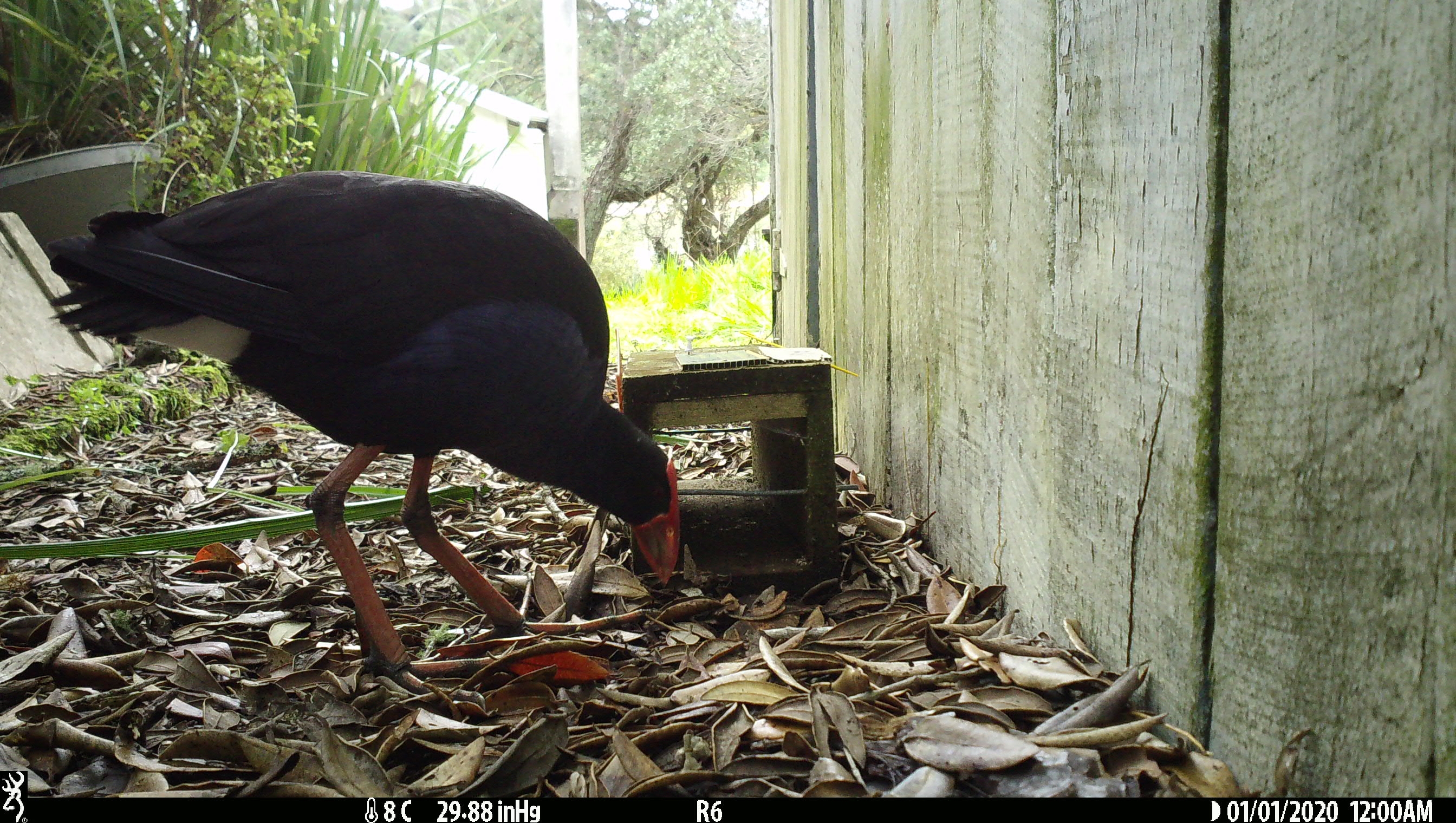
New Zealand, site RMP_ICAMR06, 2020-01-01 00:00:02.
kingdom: Animalia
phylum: Chordata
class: Aves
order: Gruiformes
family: Rallidae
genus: Porphyrio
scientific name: Porphyrio melanotus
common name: australasian swamphen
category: pukeko